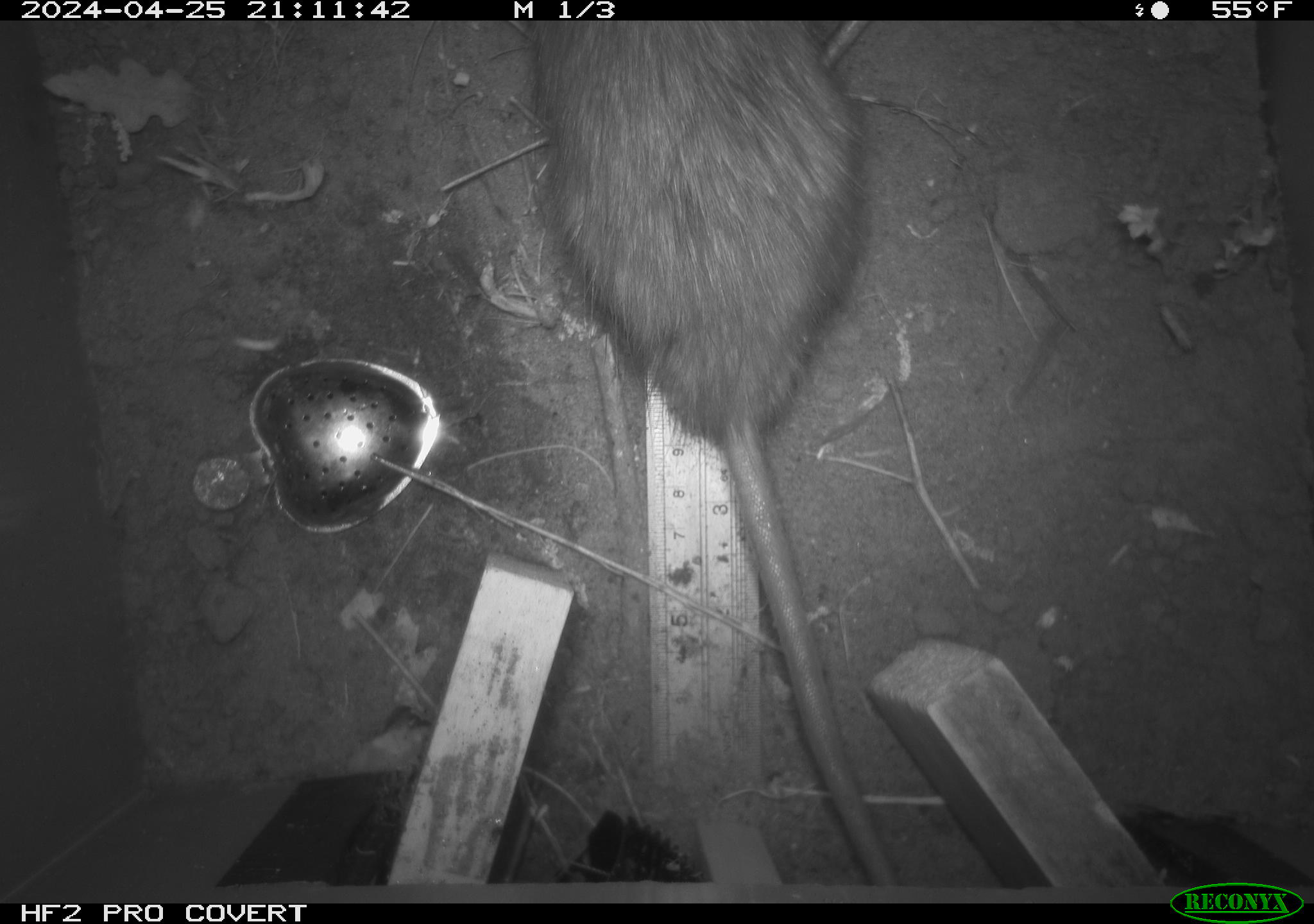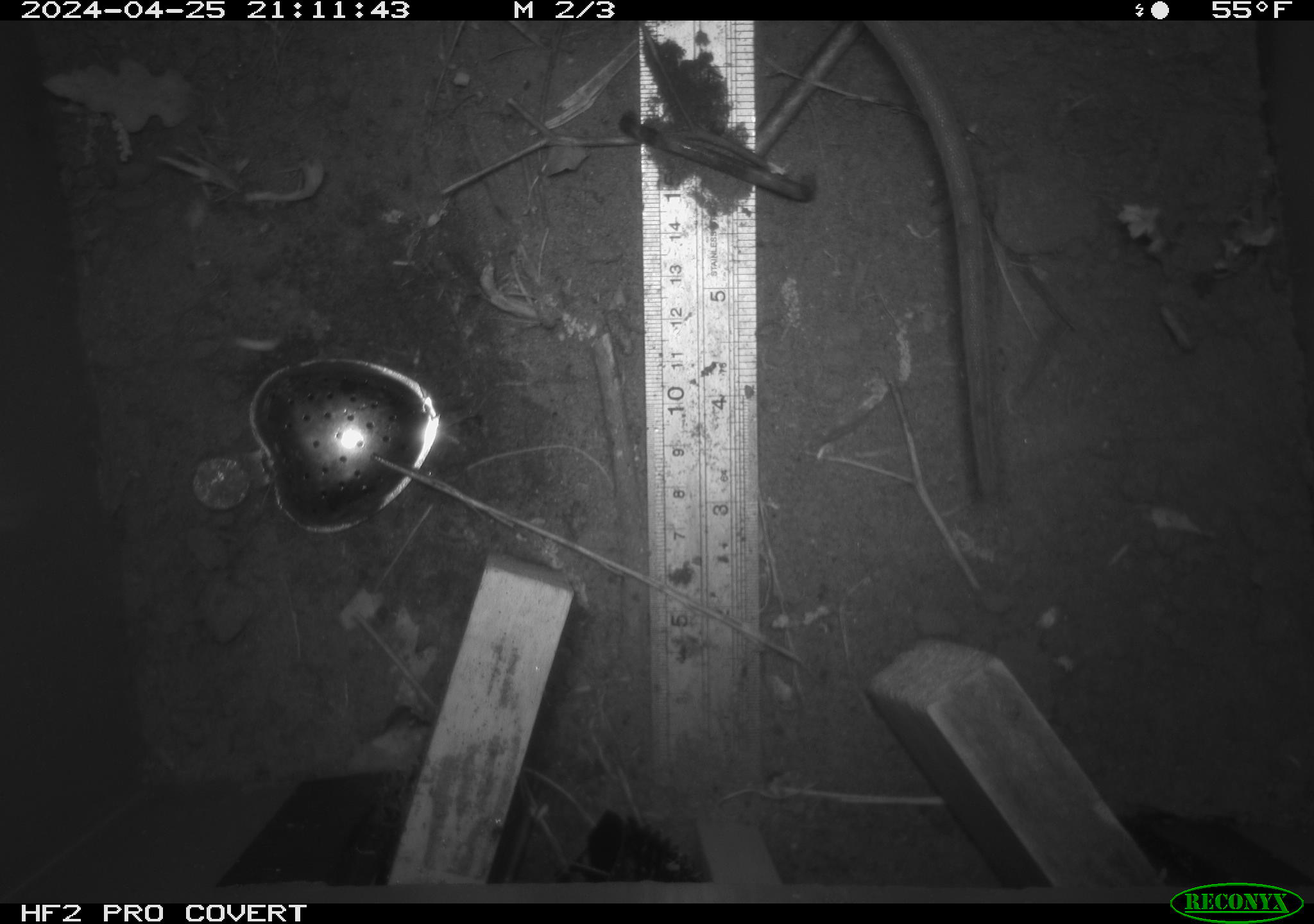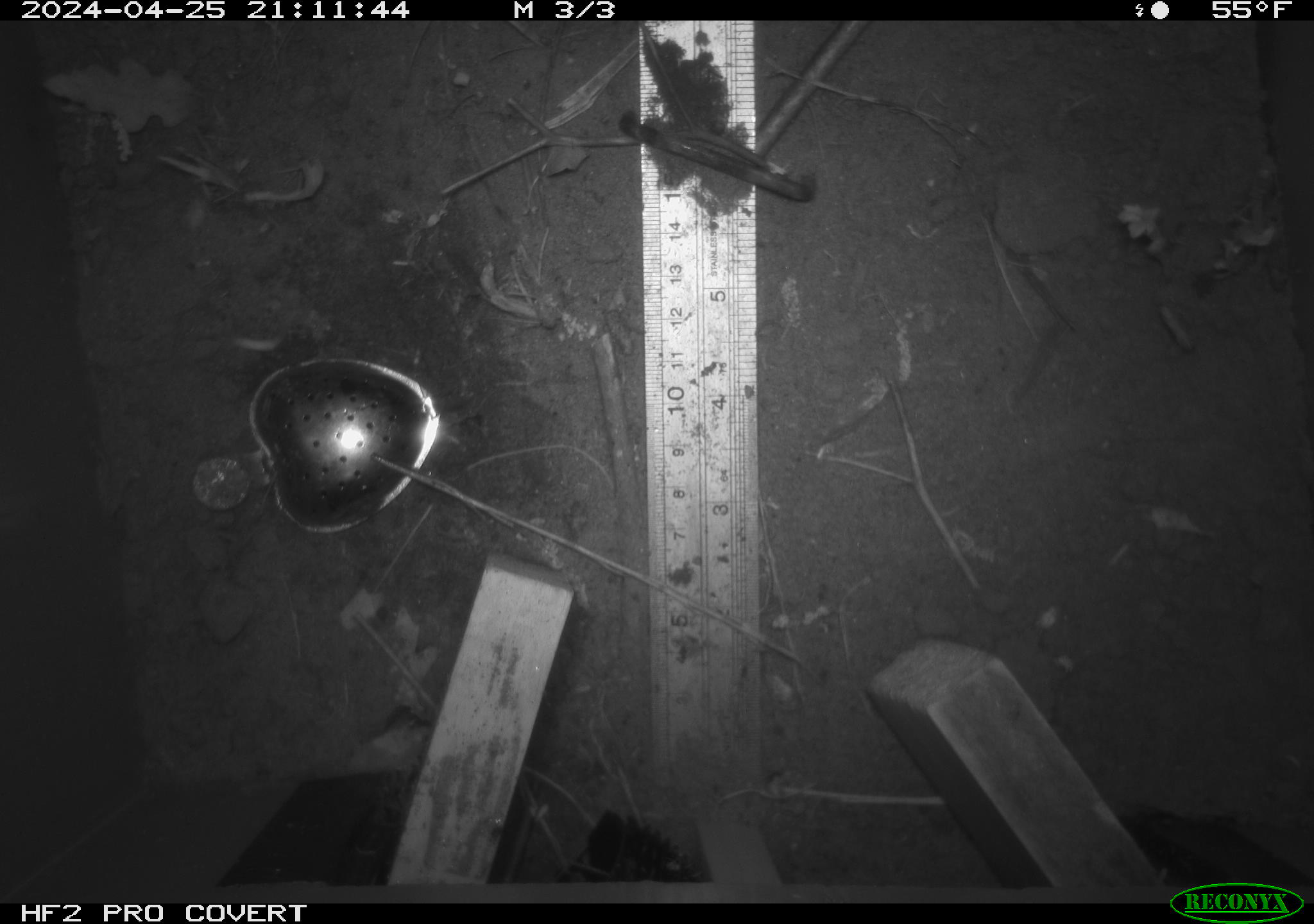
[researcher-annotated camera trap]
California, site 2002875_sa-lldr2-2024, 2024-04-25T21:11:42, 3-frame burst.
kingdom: Animalia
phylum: Chordata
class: Mammalia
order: Rodentia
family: Muridae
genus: Rattus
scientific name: Rattus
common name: rat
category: rattus species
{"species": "rattus species (rat) (Rattus)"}